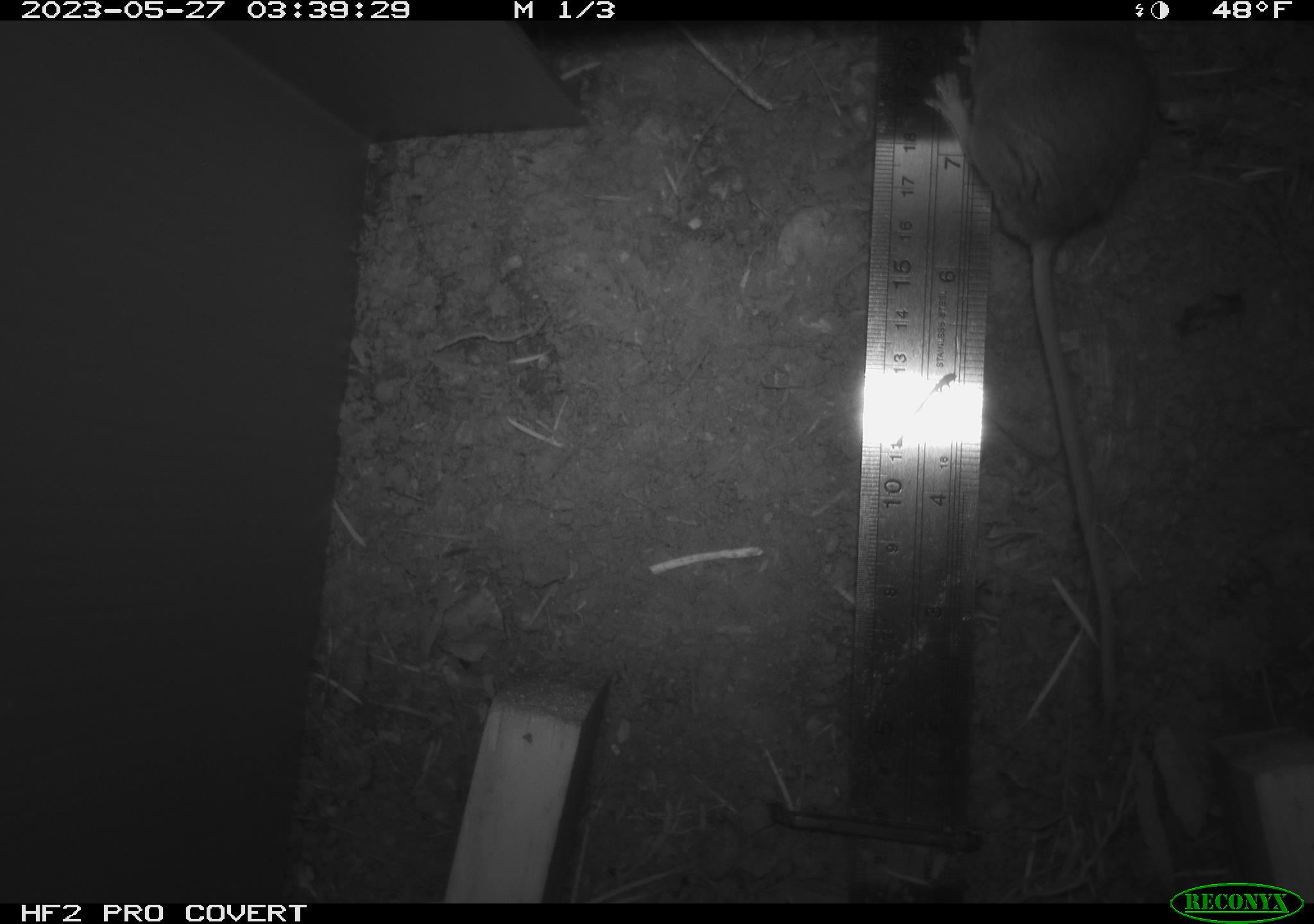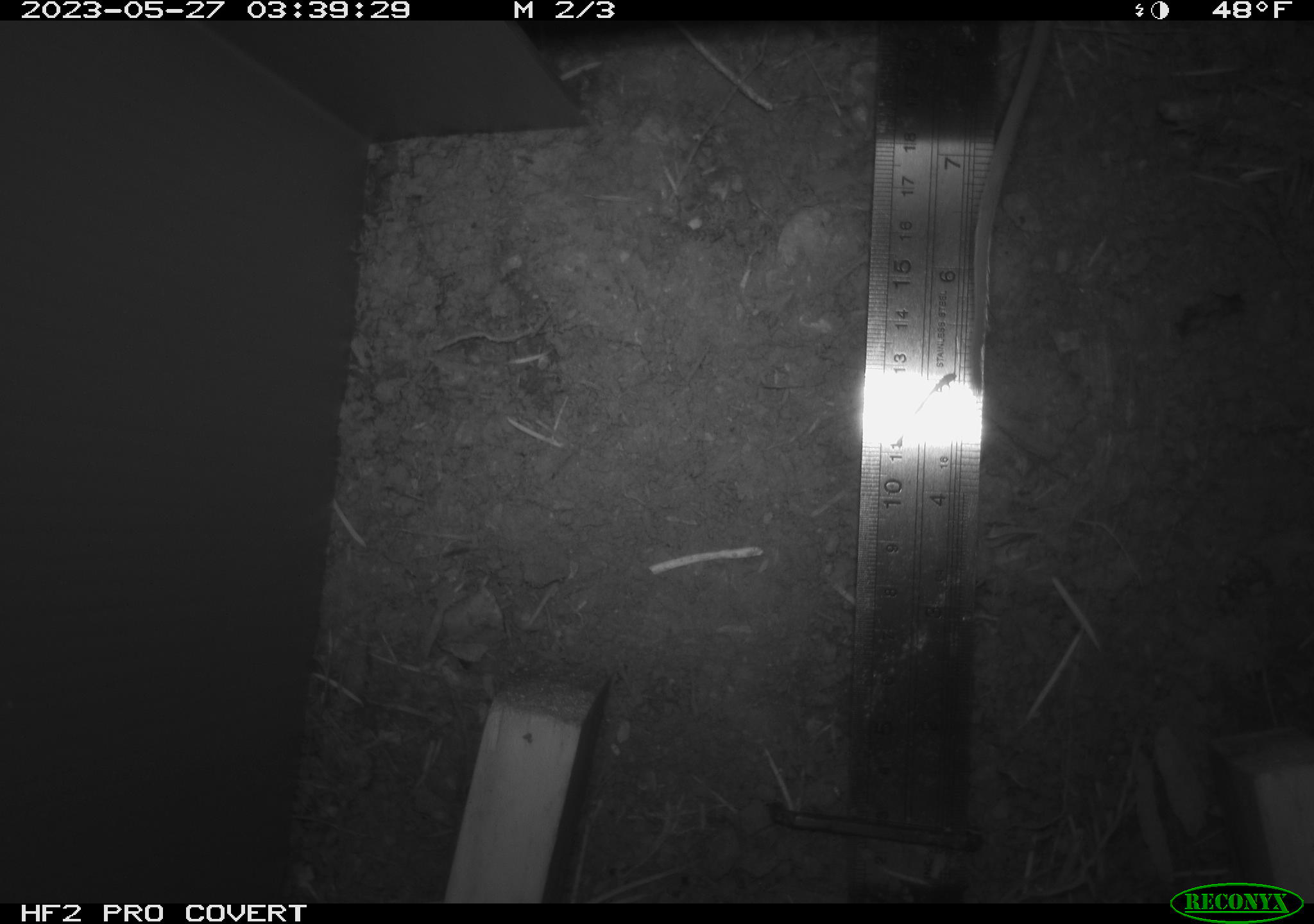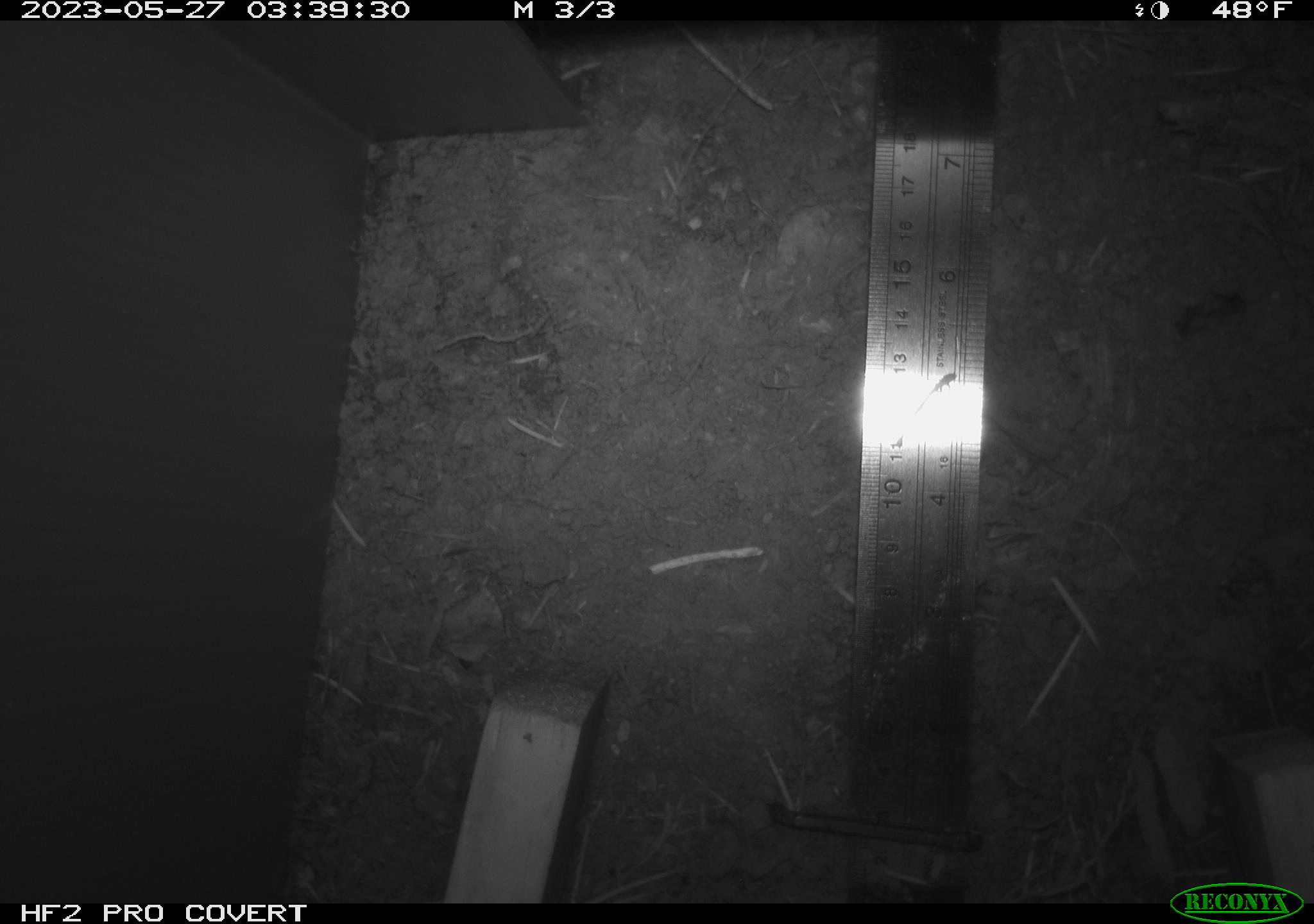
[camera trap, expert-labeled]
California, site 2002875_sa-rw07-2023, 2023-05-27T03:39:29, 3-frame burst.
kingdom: Animalia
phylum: Chordata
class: Mammalia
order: Rodentia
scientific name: Rodentia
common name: mouse species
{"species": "mouse species (Rodentia)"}